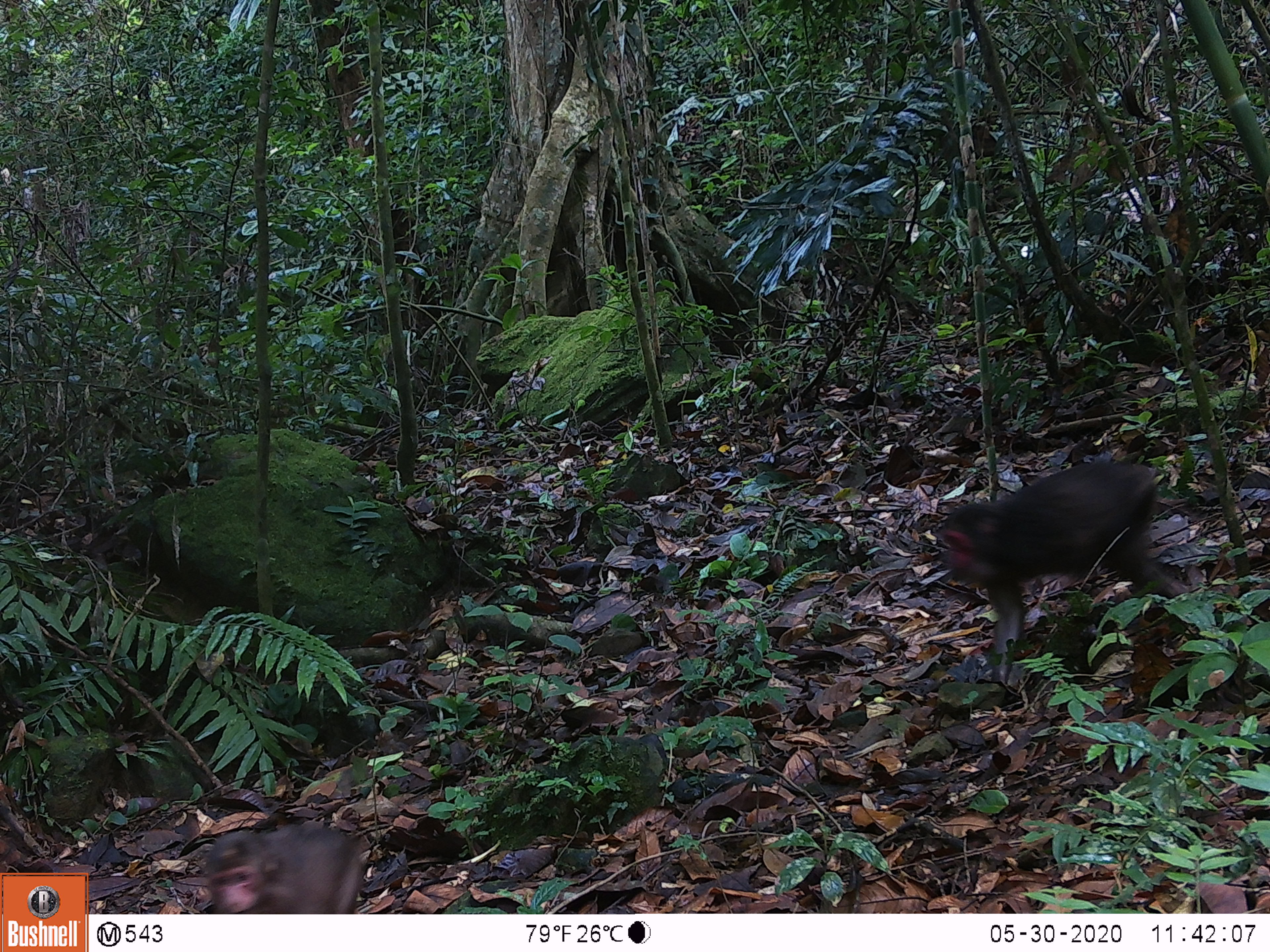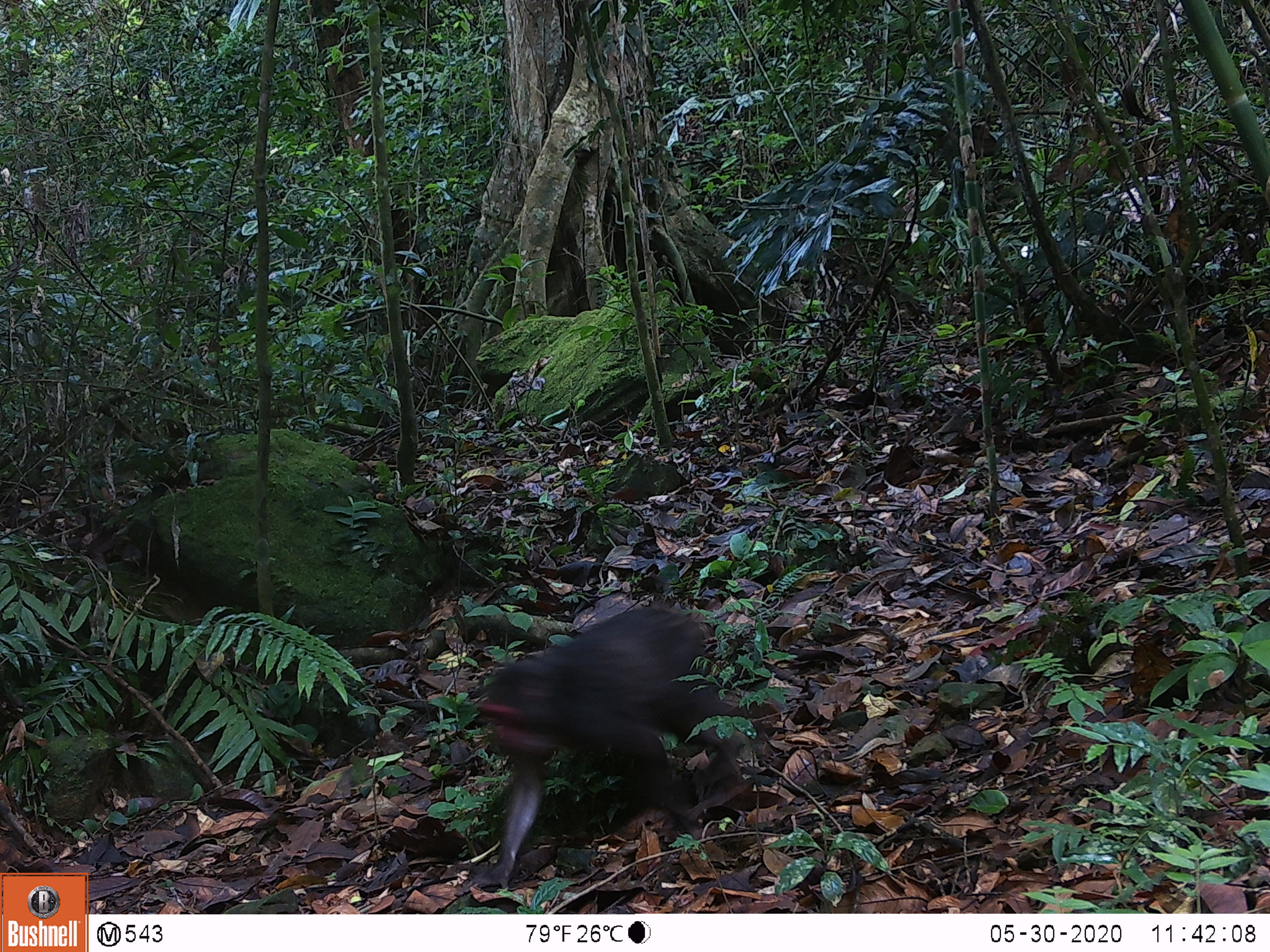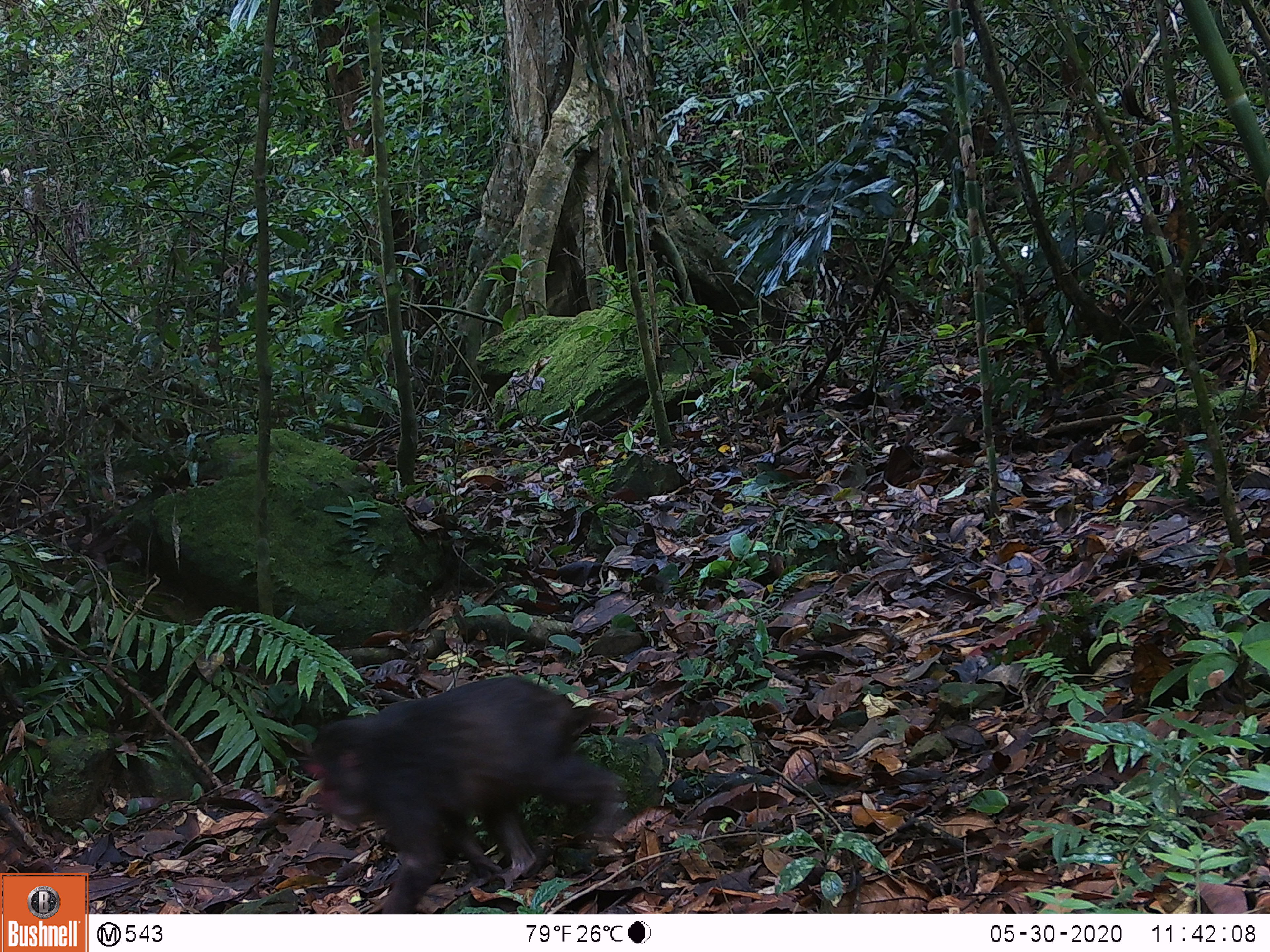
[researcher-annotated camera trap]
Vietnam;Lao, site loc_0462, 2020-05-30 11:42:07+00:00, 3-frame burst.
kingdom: Animalia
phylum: Chordata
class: Mammalia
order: Primates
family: Cercopithecidae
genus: Macaca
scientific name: Macaca arctoides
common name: stump-tailed macaque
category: stump tailed macaque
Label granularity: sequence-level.